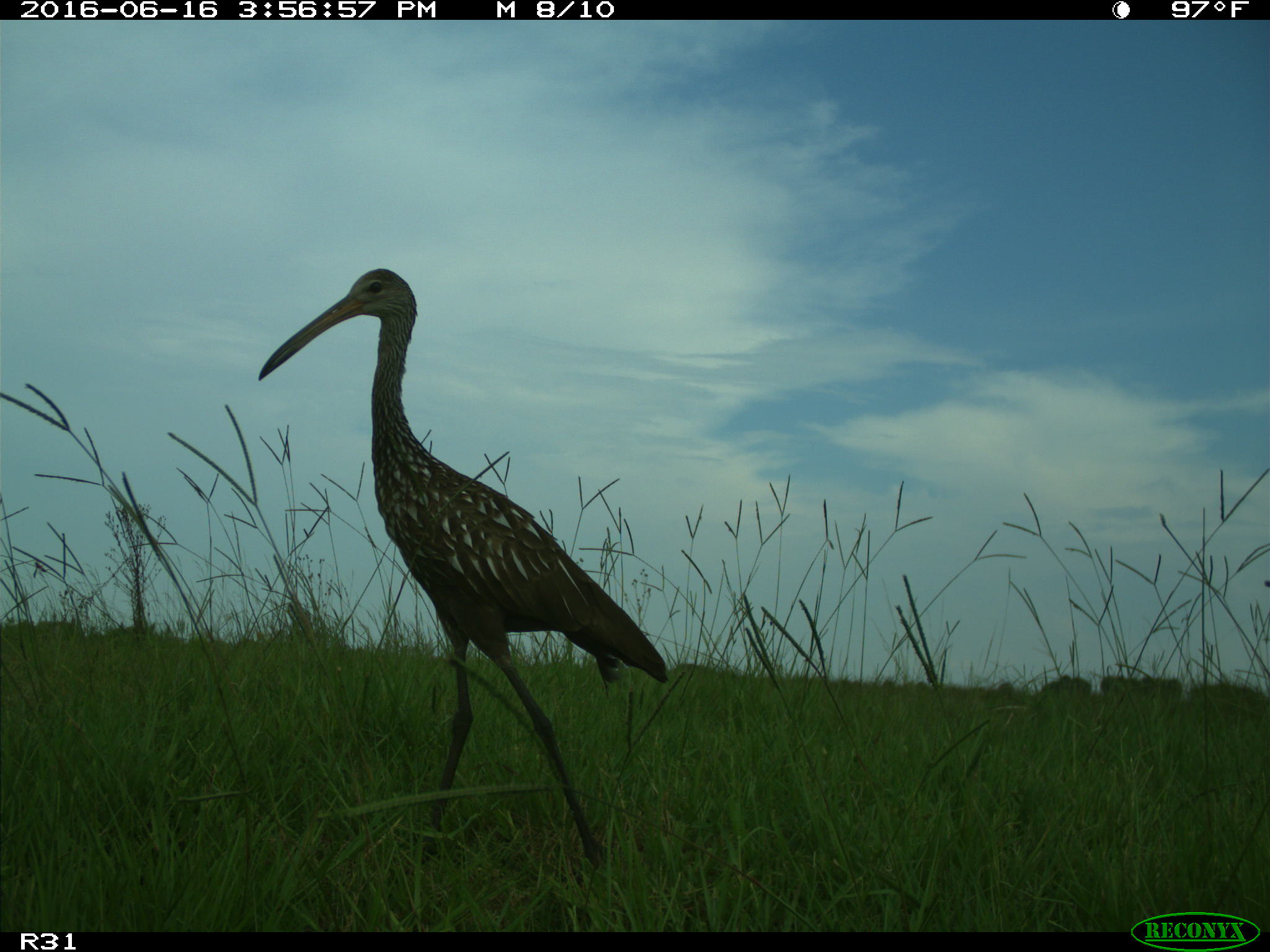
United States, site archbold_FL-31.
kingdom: Animalia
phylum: Chordata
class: Aves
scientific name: Aves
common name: birds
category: unidentified bird